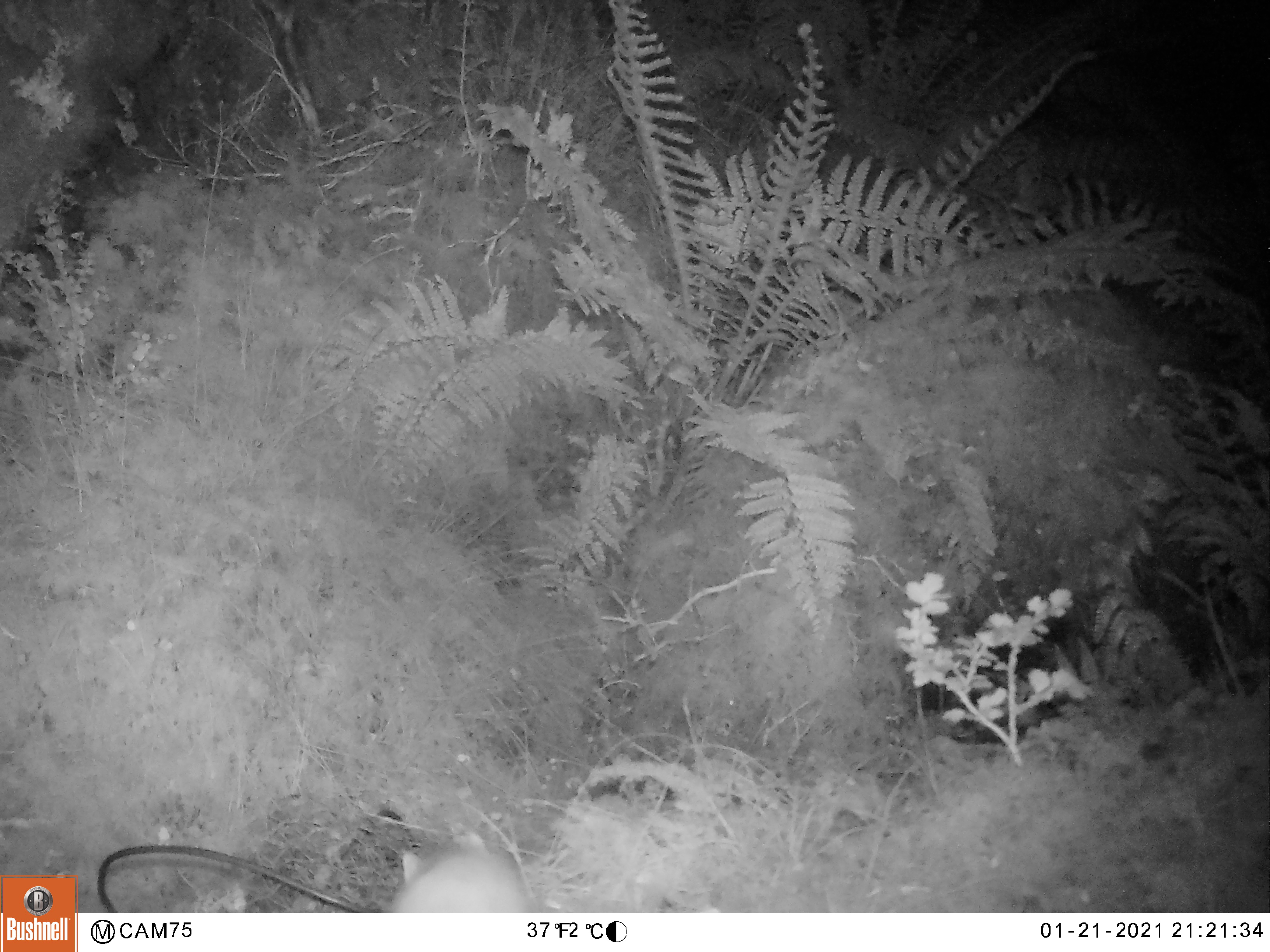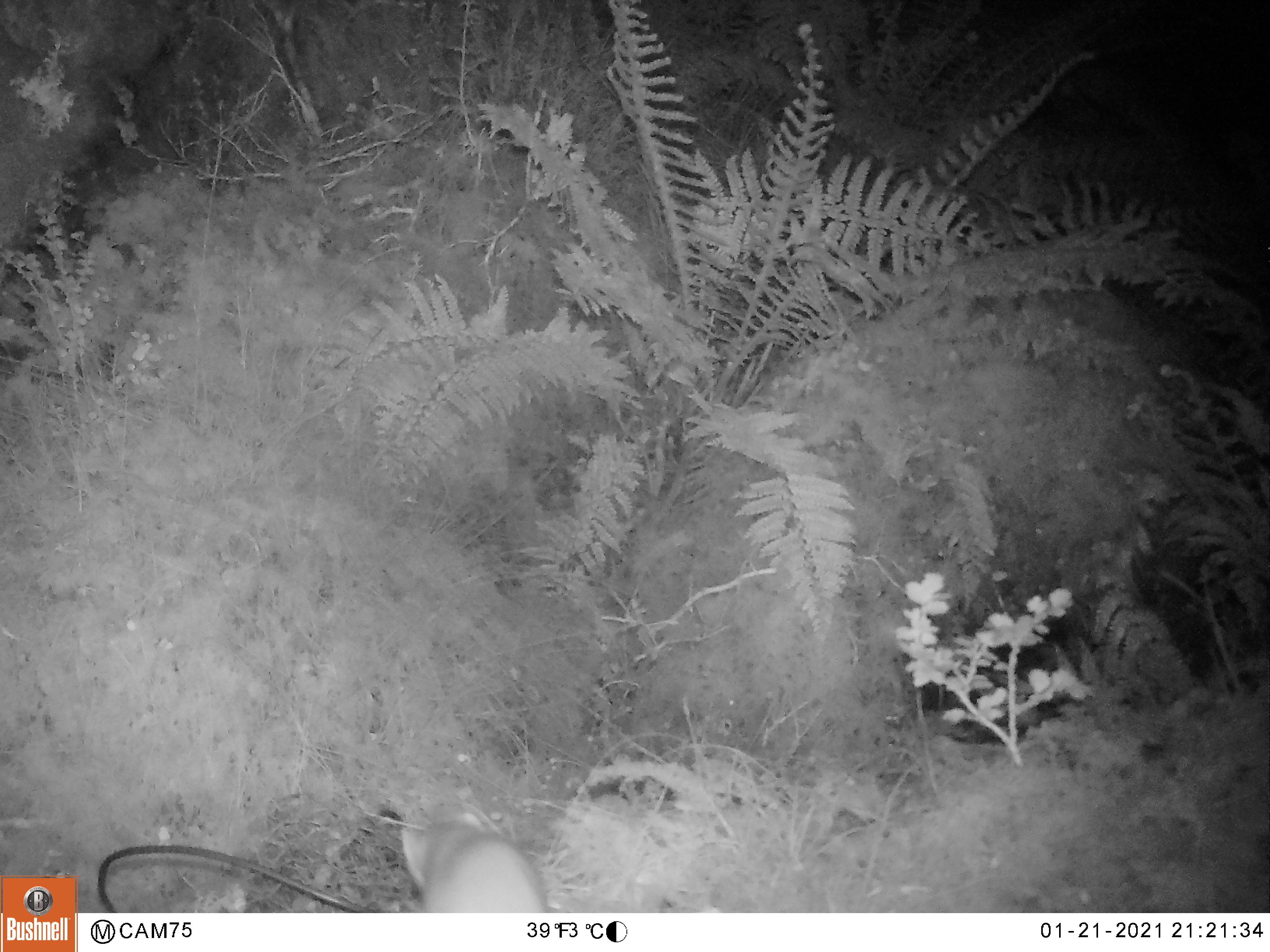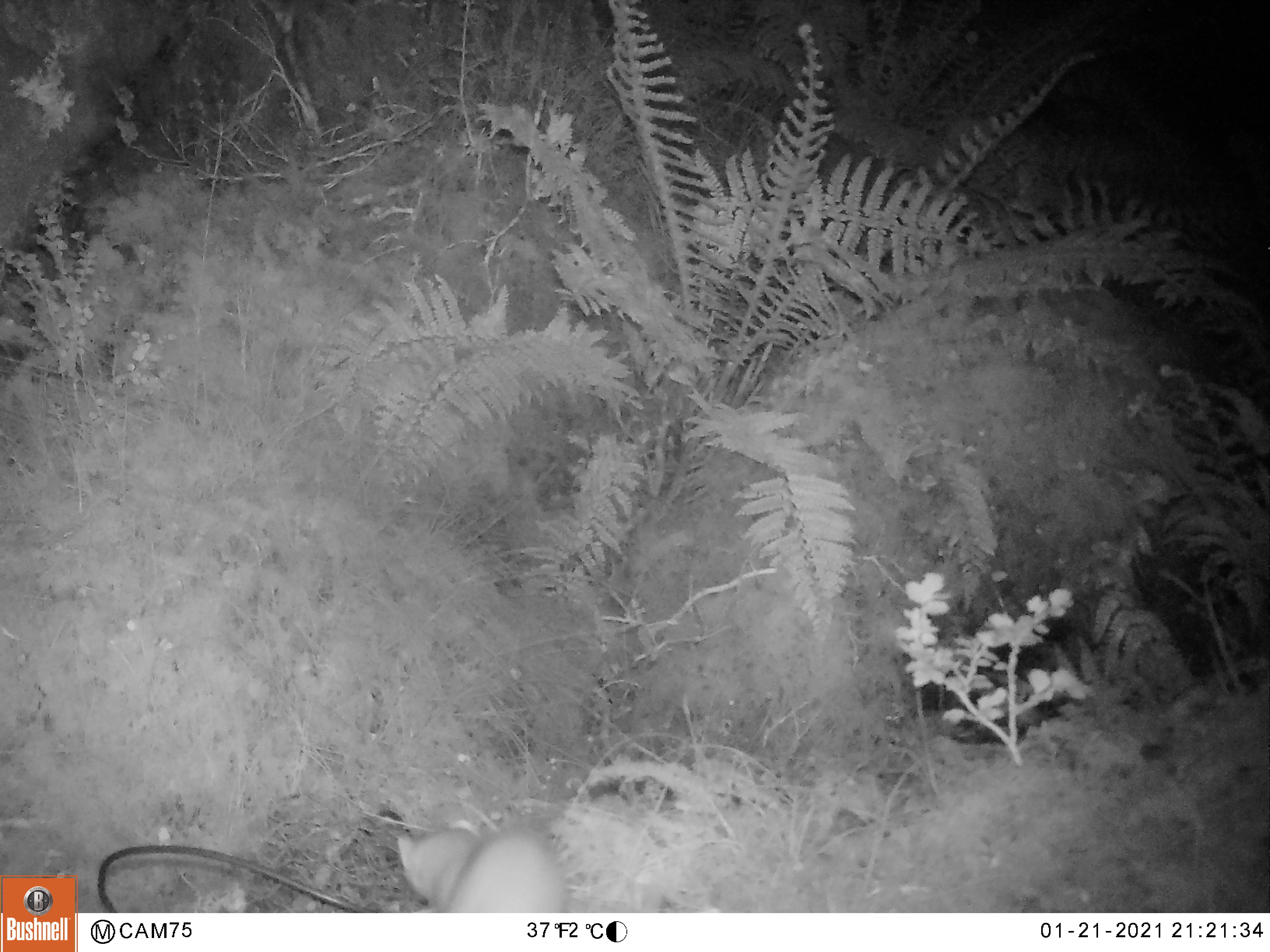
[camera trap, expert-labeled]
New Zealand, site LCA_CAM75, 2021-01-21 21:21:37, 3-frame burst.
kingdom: Animalia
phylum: Chordata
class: Mammalia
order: Carnivora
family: Mustelidae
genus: Mustela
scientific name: Mustela erminea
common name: stoat